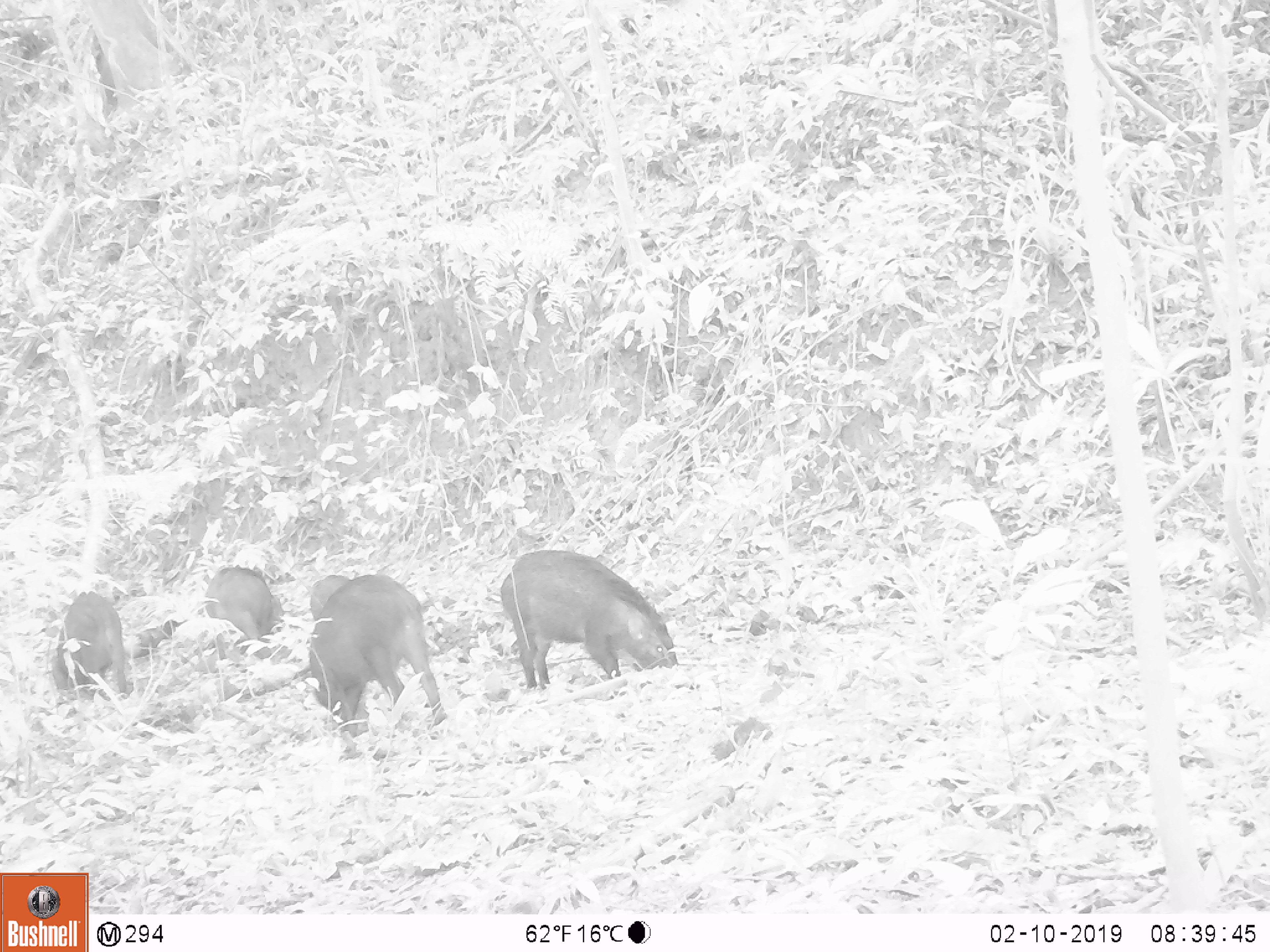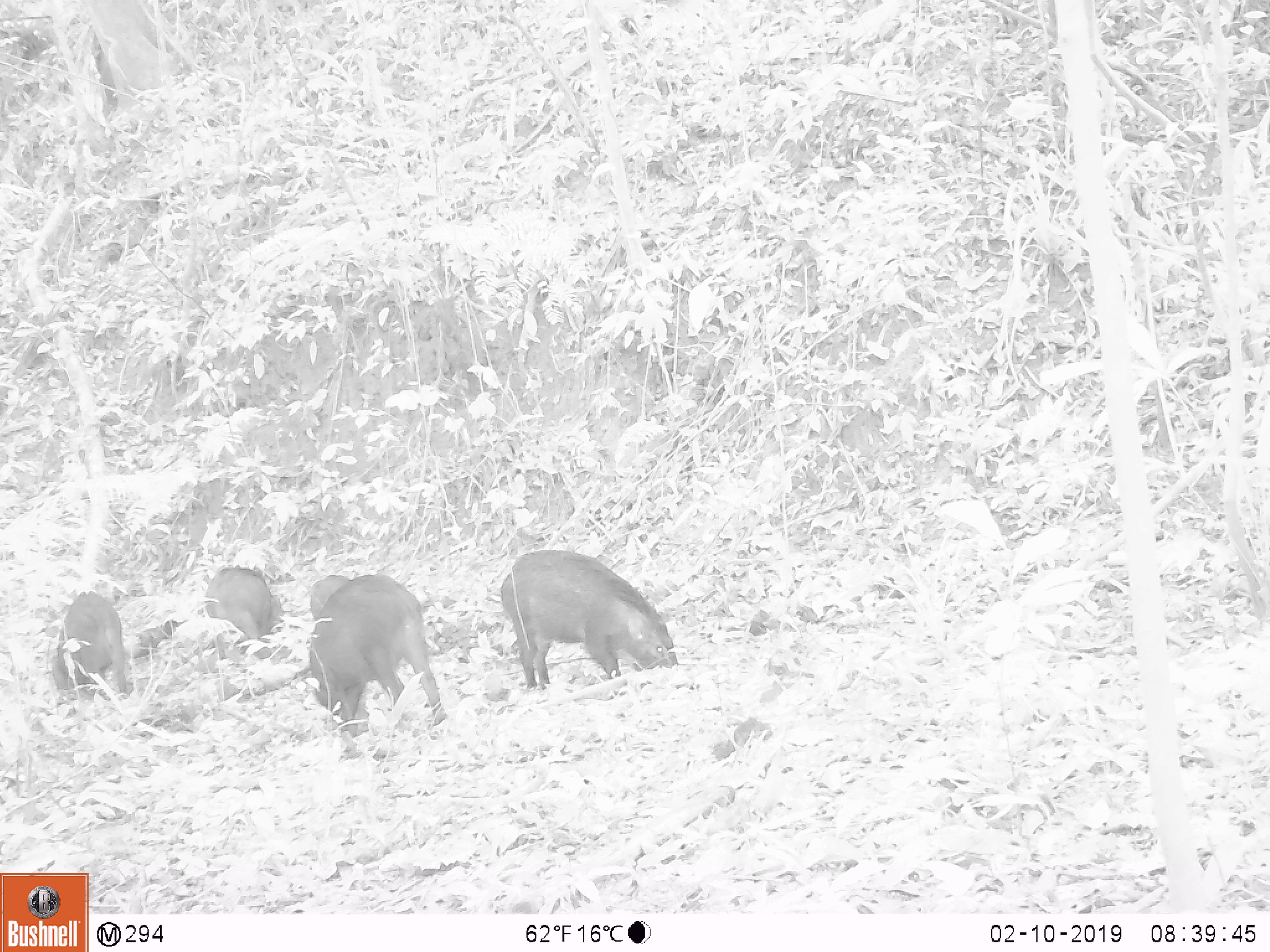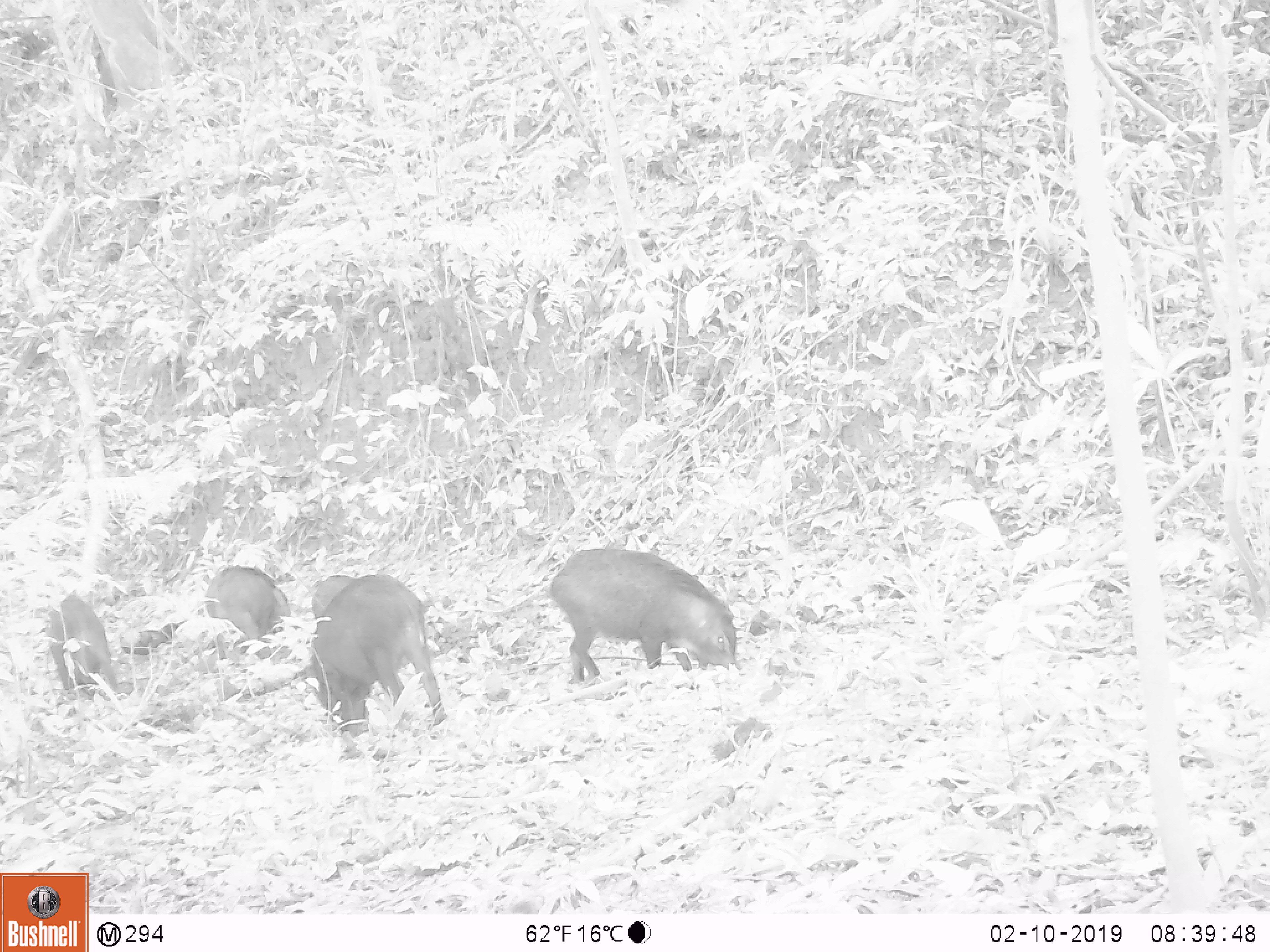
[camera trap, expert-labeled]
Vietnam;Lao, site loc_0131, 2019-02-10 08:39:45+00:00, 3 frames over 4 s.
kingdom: Animalia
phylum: Chordata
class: Aves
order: Galliformes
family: Phasianidae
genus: Gallus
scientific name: Gallus gallus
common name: red junglefowl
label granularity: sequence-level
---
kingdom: Animalia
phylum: Chordata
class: Mammalia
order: Artiodactyla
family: Suidae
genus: Sus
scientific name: Sus scrofa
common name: eurasian wild pig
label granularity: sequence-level